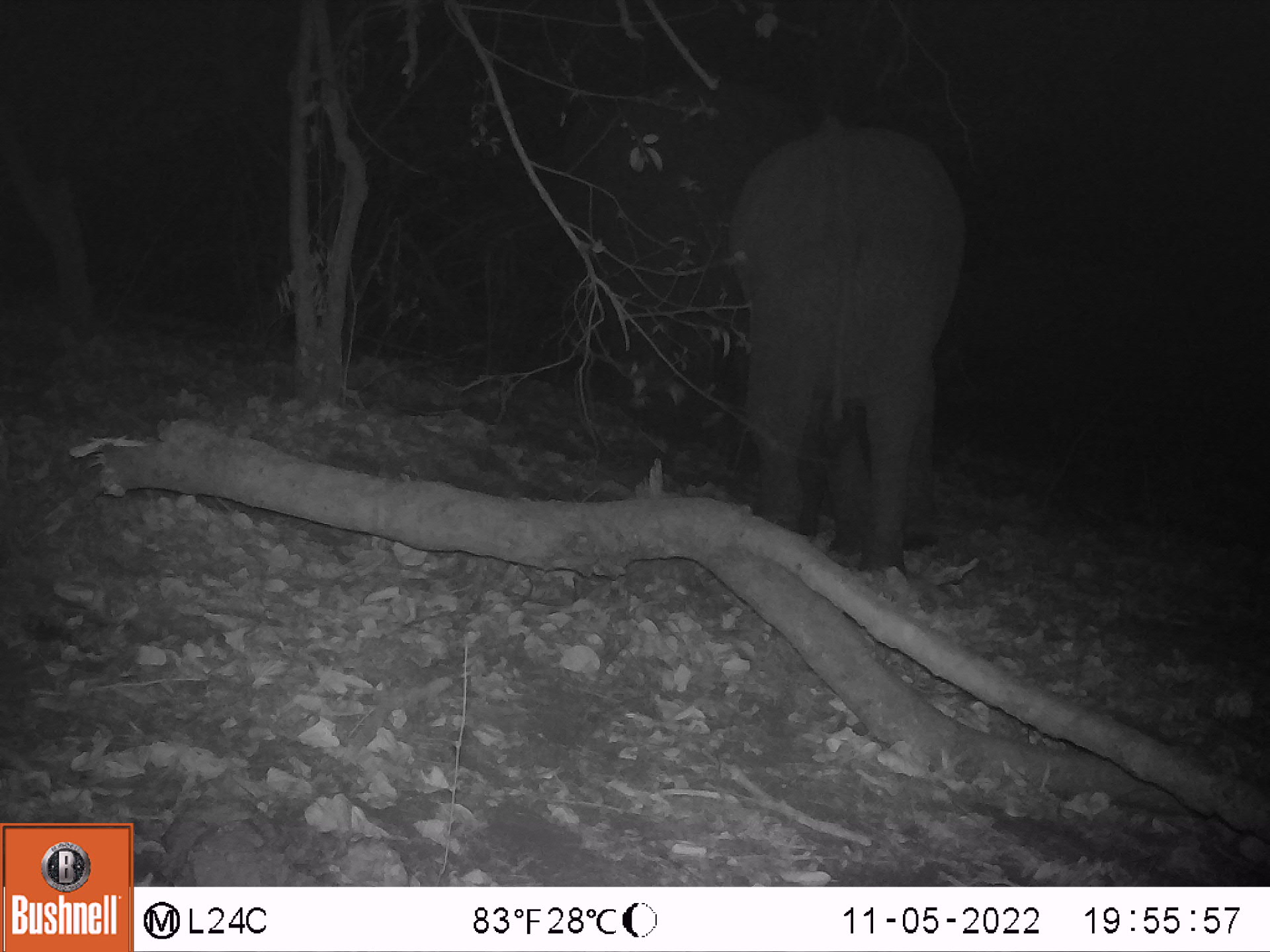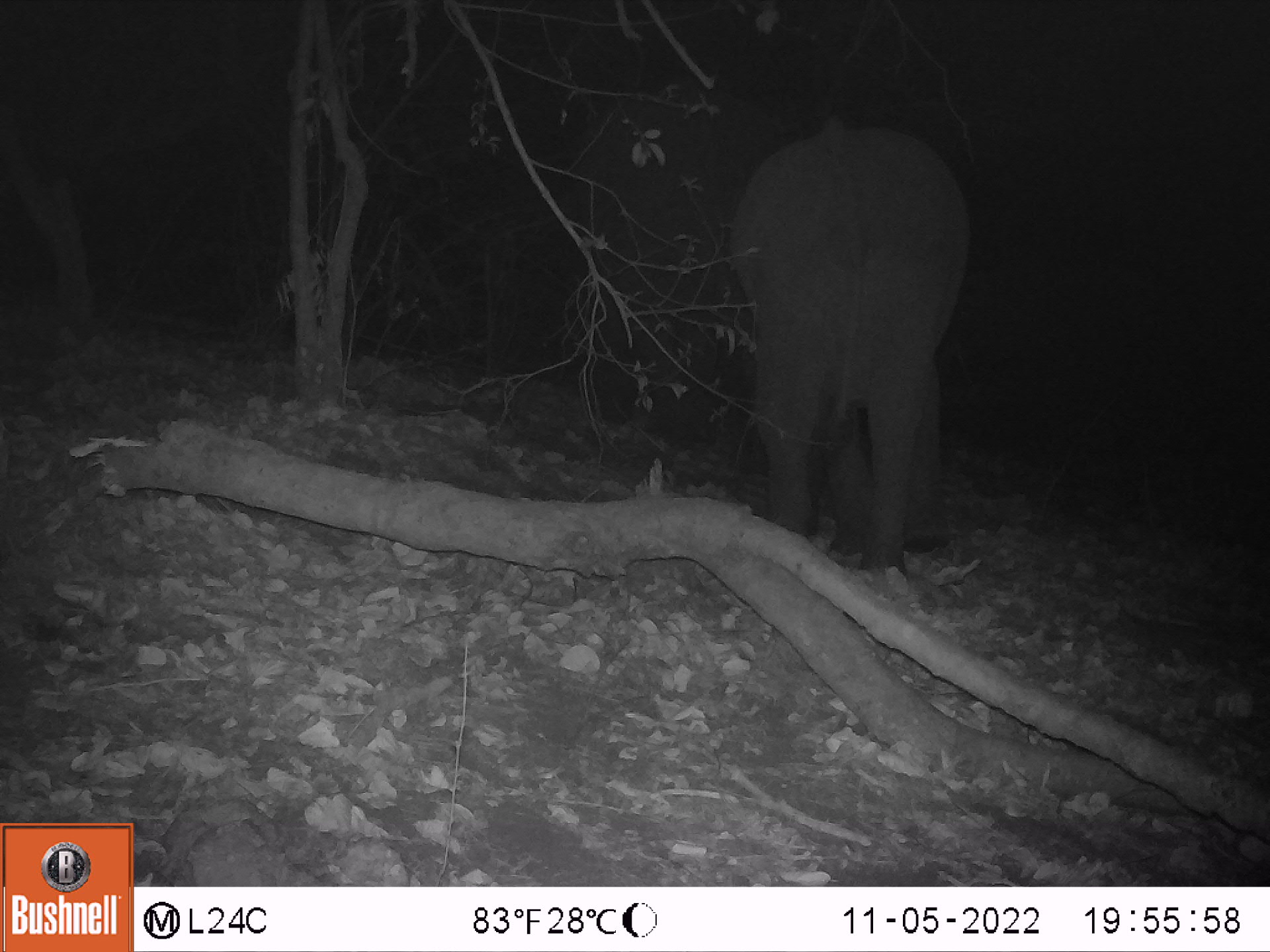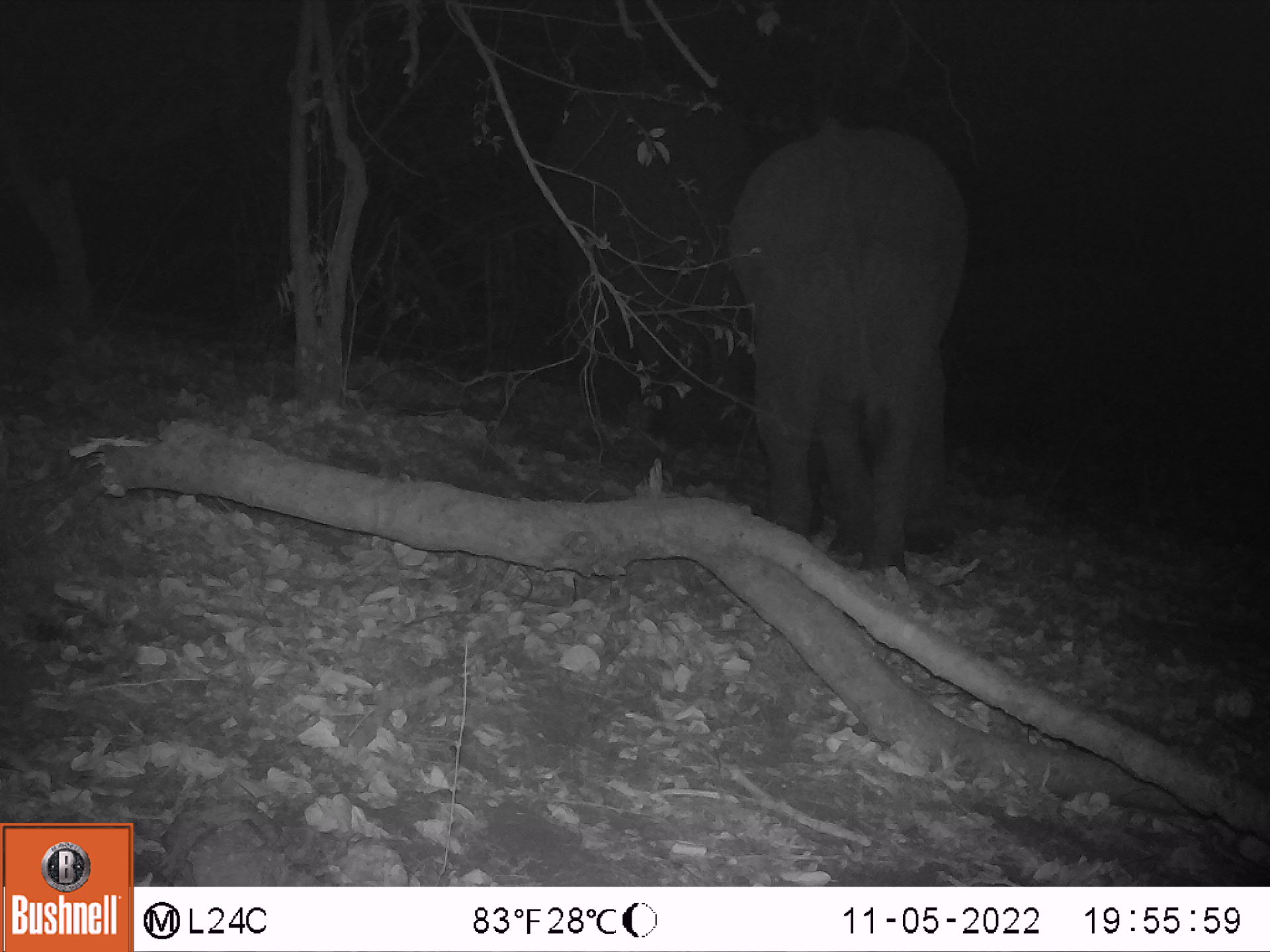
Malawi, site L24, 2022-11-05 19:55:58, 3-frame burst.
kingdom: Animalia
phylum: Chordata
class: Mammalia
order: Proboscidea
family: Elephantidae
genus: Loxodonta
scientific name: Loxodonta africana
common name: african savanna elephant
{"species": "african savanna elephant (Loxodonta africana)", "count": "2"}